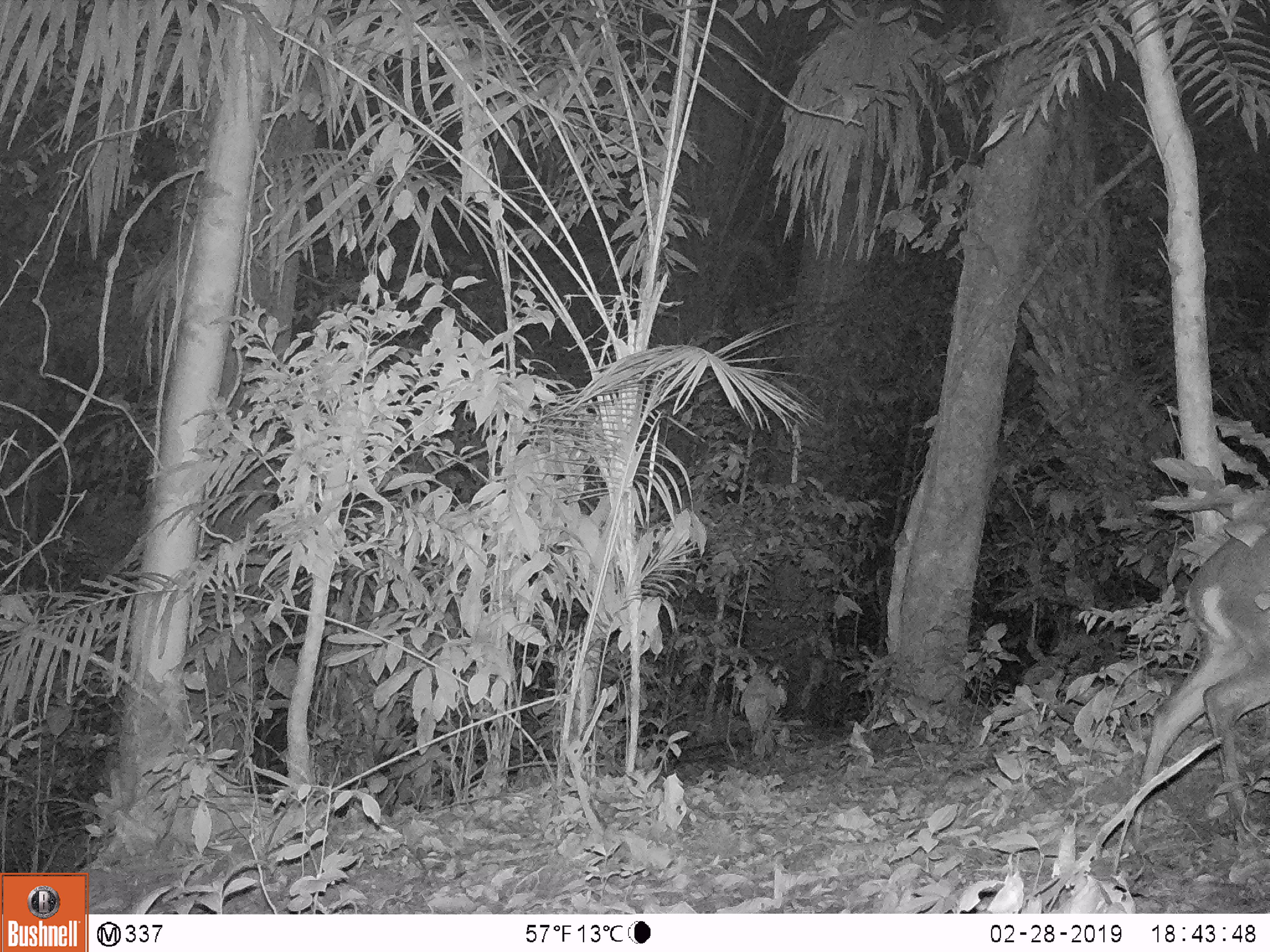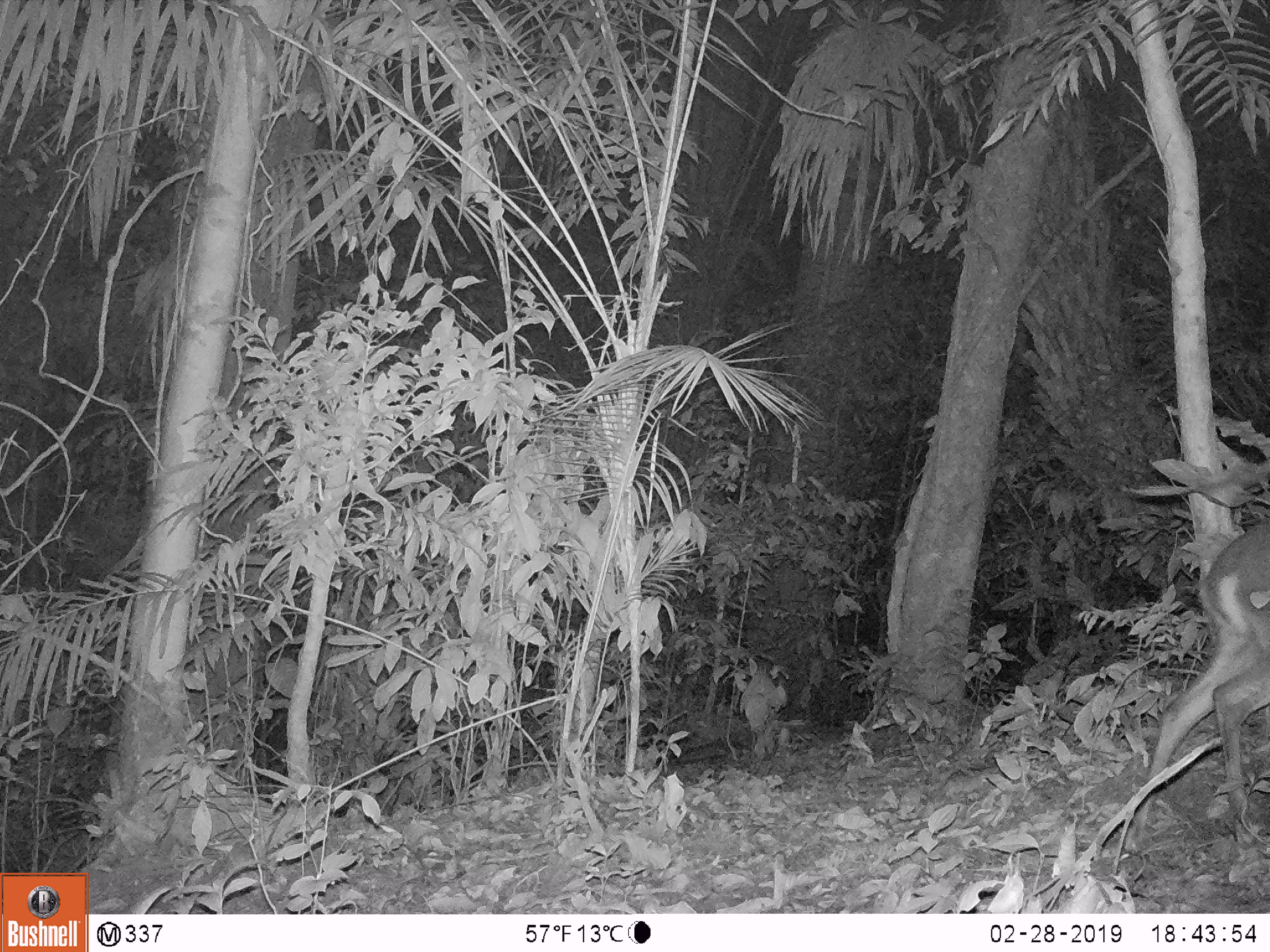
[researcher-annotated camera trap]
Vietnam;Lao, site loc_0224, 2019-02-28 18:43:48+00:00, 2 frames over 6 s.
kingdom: Animalia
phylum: Chordata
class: Mammalia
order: Artiodactyla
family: Cervidae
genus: Muntiacus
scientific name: Muntiacus vuquangensis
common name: large-antlered muntjac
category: large antlered muntjac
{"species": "large antlered muntjac (large-antlered muntjac) (Muntiacus vuquangensis)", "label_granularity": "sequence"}